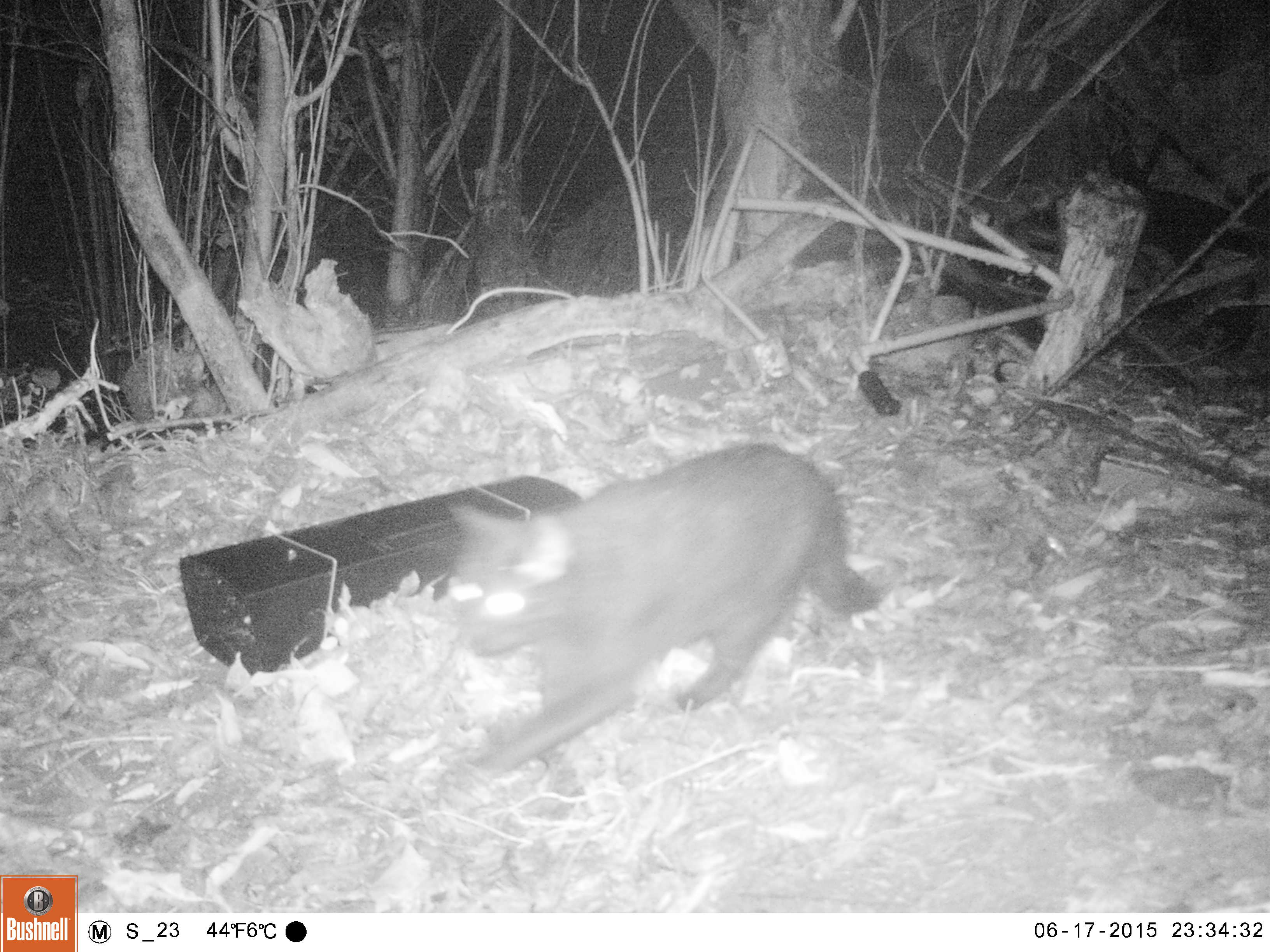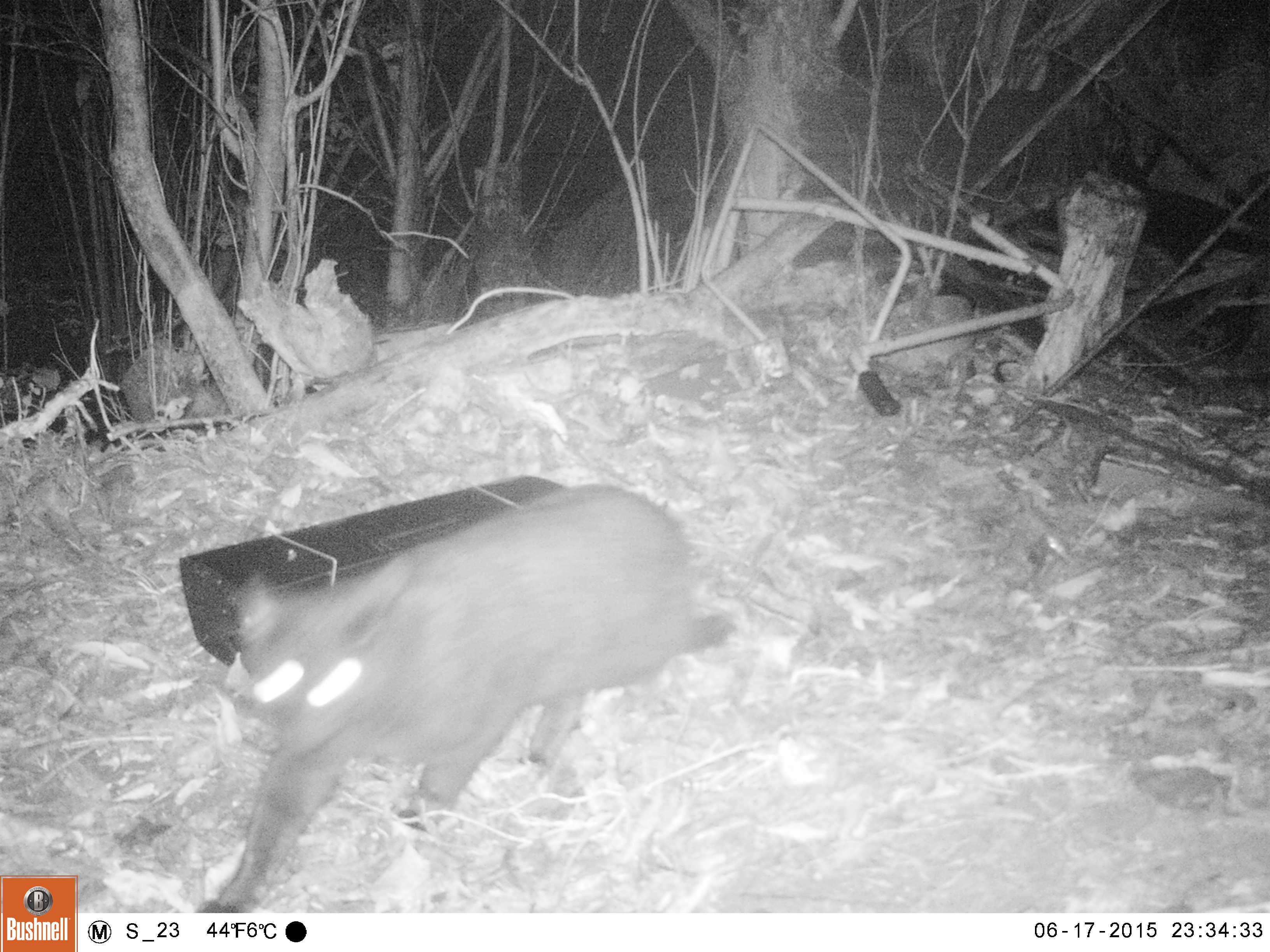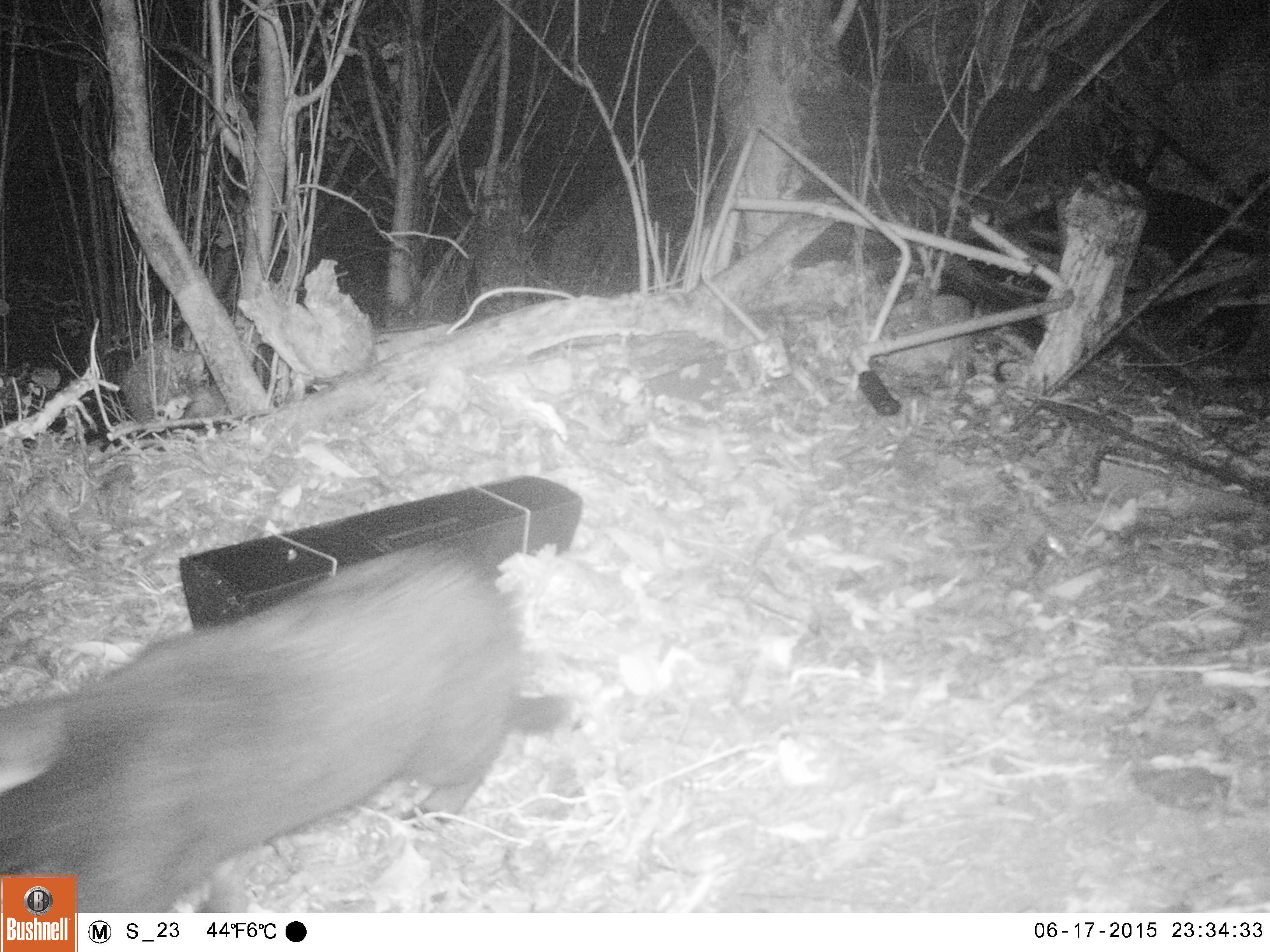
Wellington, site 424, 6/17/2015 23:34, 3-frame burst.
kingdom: Animalia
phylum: Chordata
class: Mammalia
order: Carnivora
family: Felidae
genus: Felis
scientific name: Felis catus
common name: cat